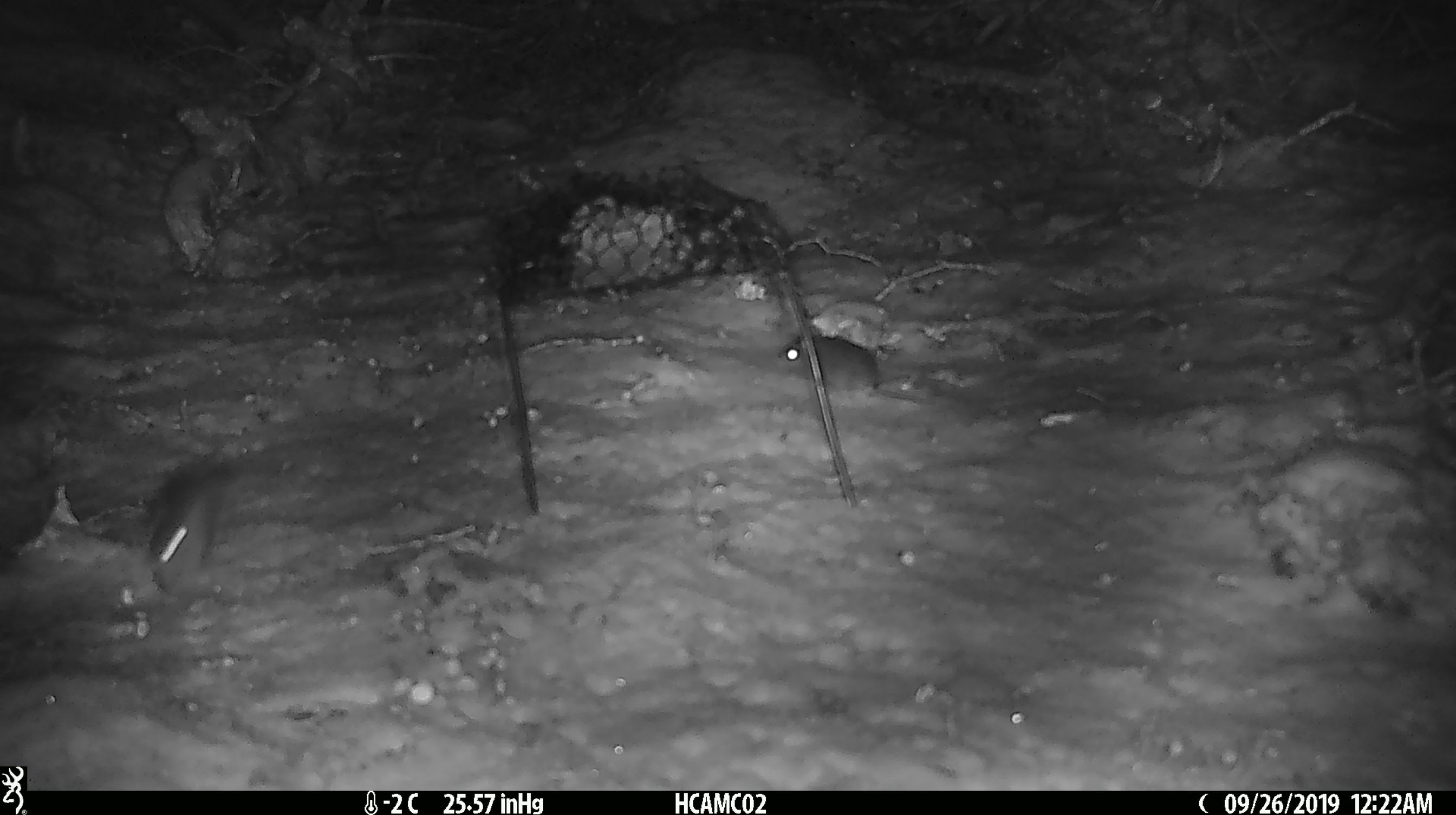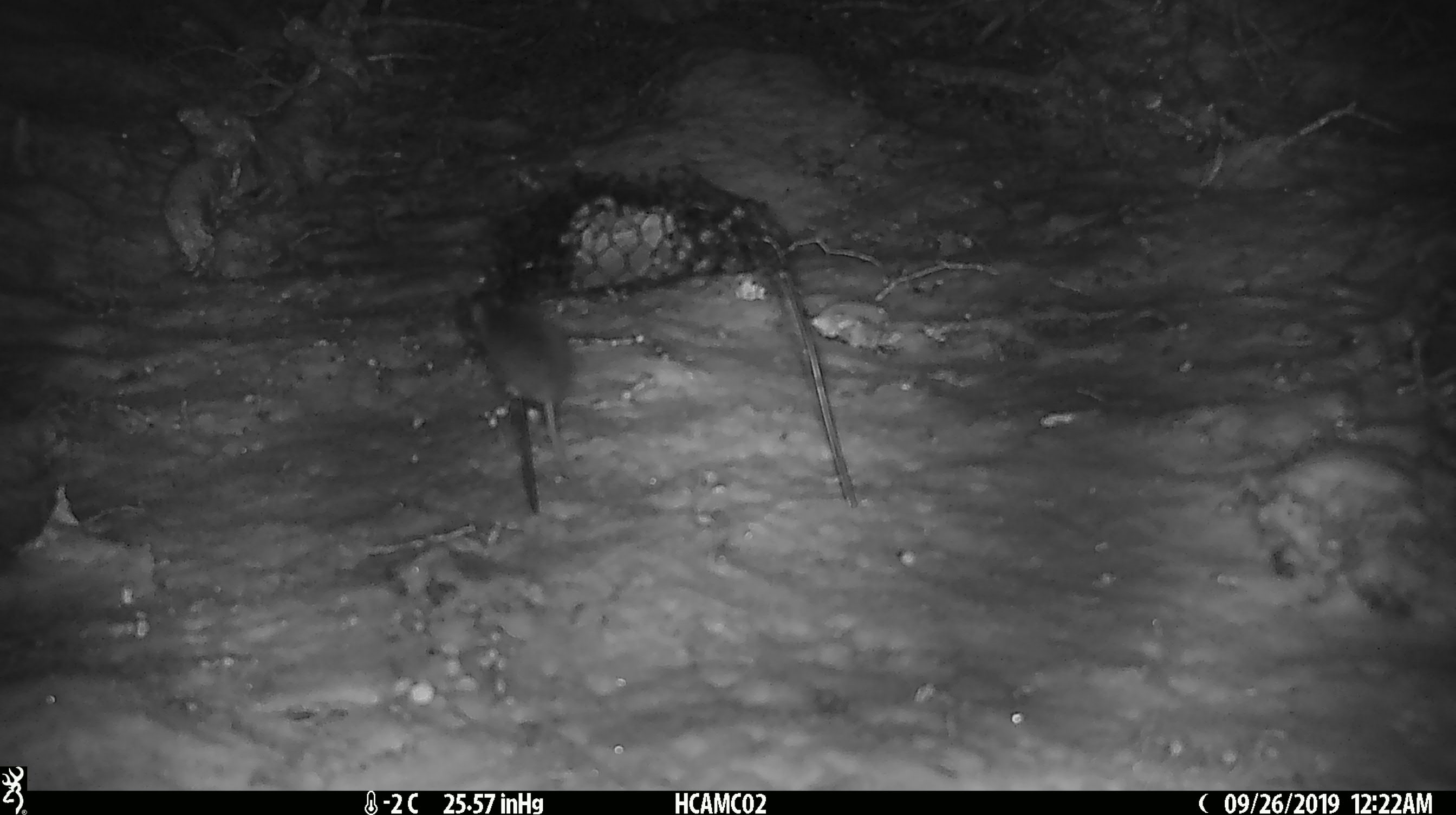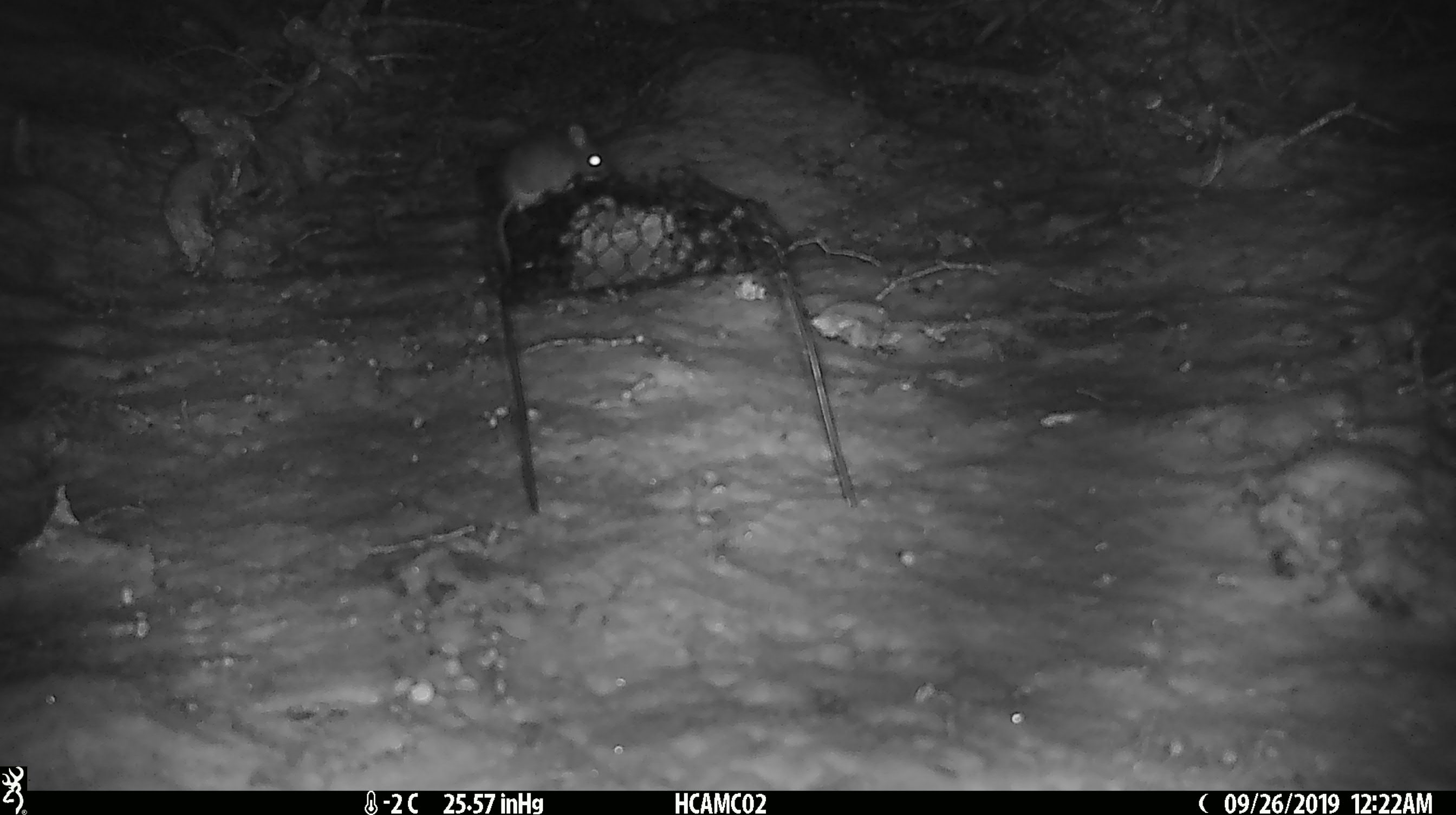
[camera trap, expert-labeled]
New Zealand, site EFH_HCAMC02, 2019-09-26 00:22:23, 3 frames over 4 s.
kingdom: Animalia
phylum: Chordata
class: Mammalia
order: Rodentia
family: Muridae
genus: Mus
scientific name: Mus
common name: mouse